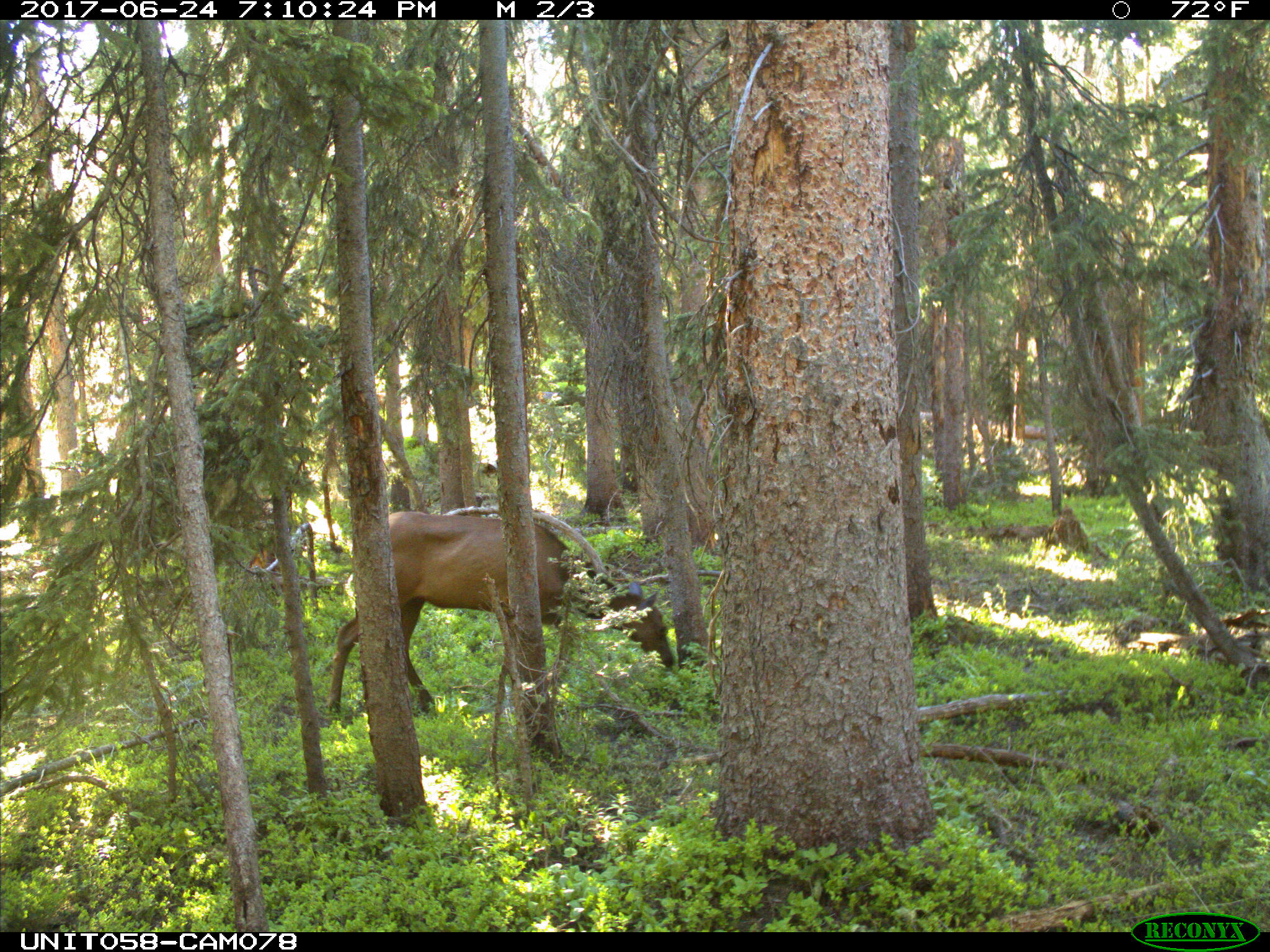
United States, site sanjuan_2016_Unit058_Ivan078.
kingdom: Animalia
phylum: Chordata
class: Mammalia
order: Artiodactyla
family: Cervidae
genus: Cervus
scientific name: Cervus elaphus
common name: red deer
Cervus elaphus (red deer).